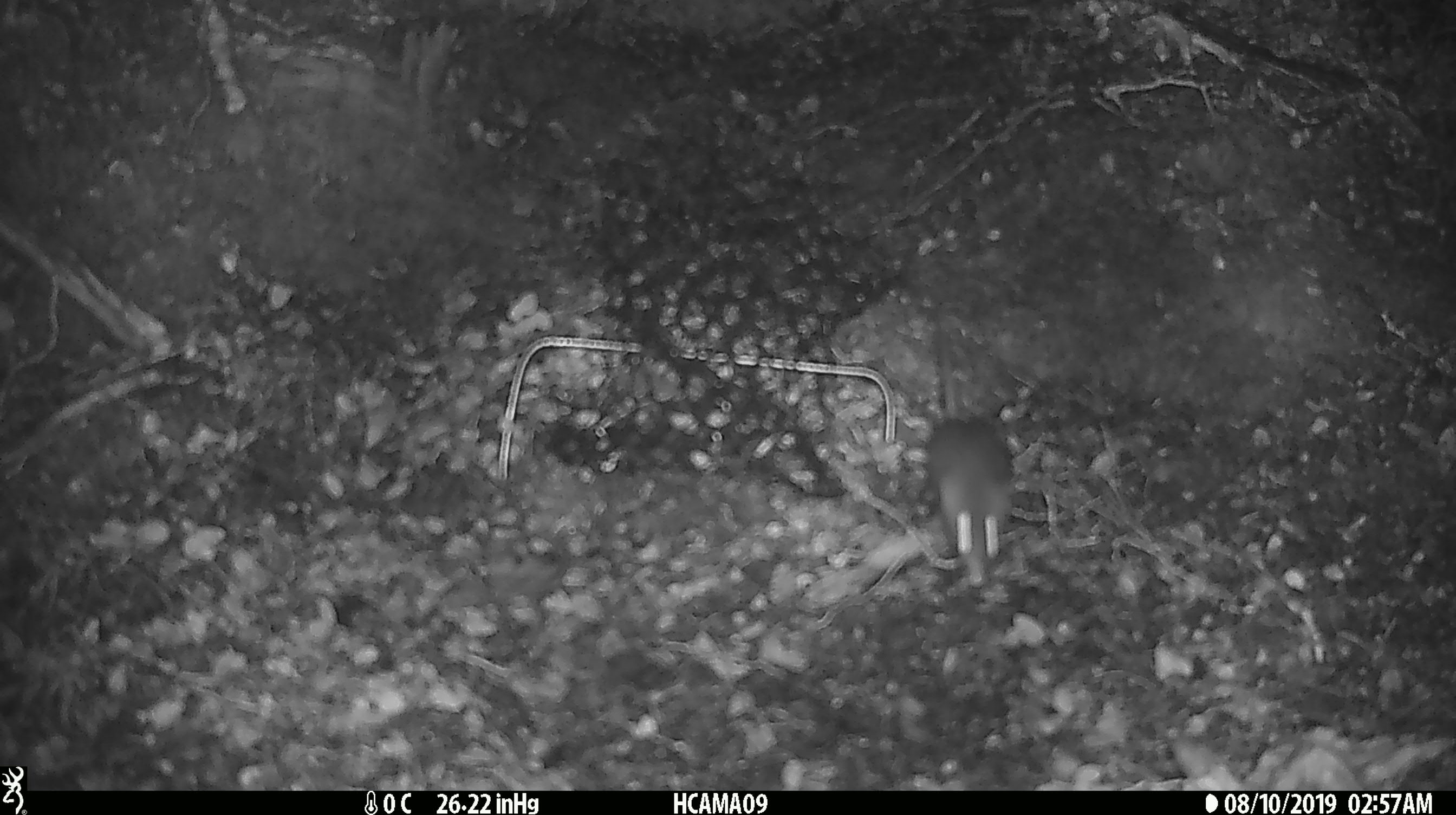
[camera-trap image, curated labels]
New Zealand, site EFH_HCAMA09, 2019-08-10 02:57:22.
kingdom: Animalia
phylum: Chordata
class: Mammalia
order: Rodentia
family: Muridae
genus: Mus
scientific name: Mus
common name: mouse